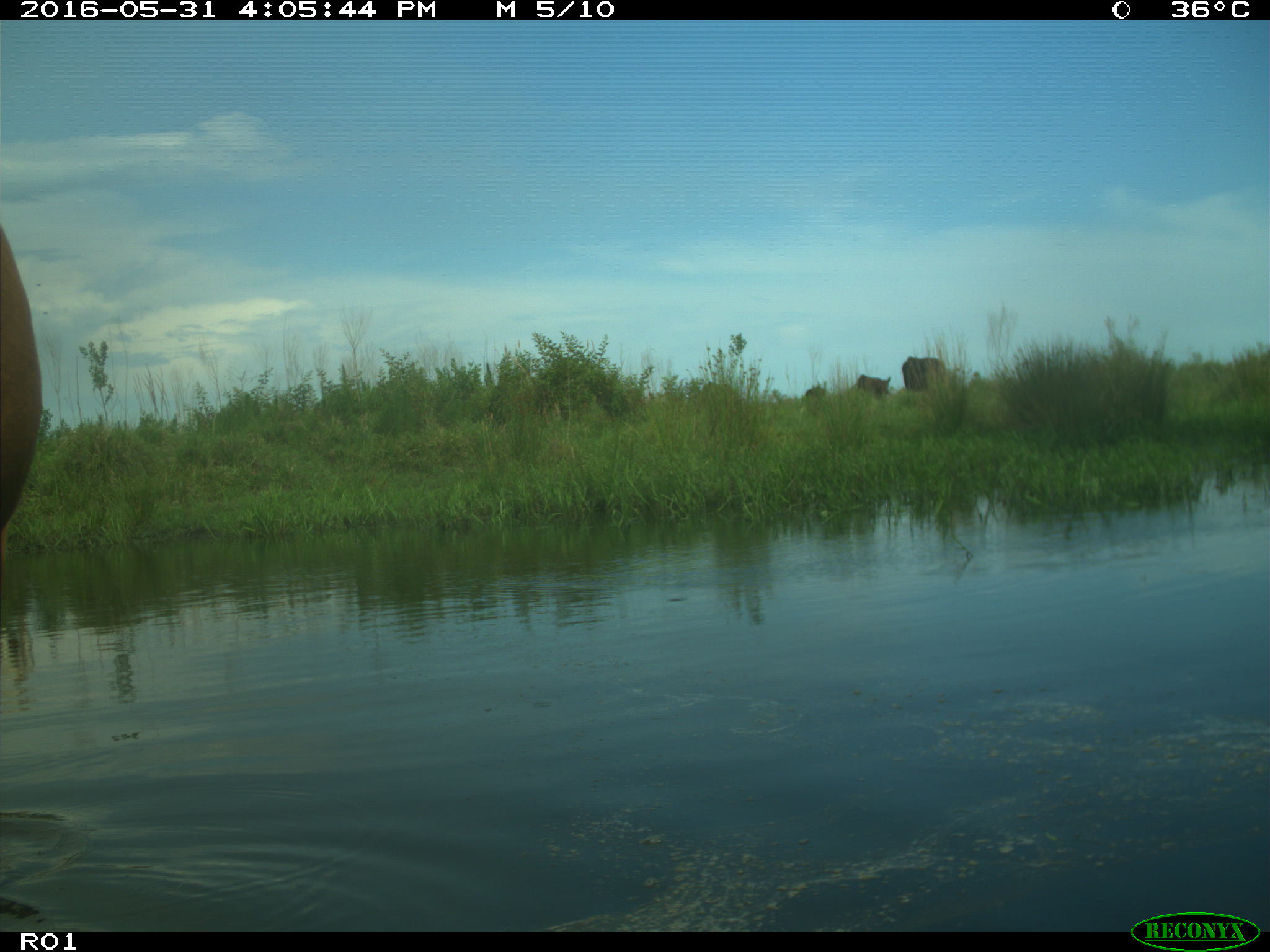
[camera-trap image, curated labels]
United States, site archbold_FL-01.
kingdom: Animalia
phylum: Chordata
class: Mammalia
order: Artiodactyla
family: Bovidae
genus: Bos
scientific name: Bos taurus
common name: domestic cow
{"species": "Bos taurus (domestic cow)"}